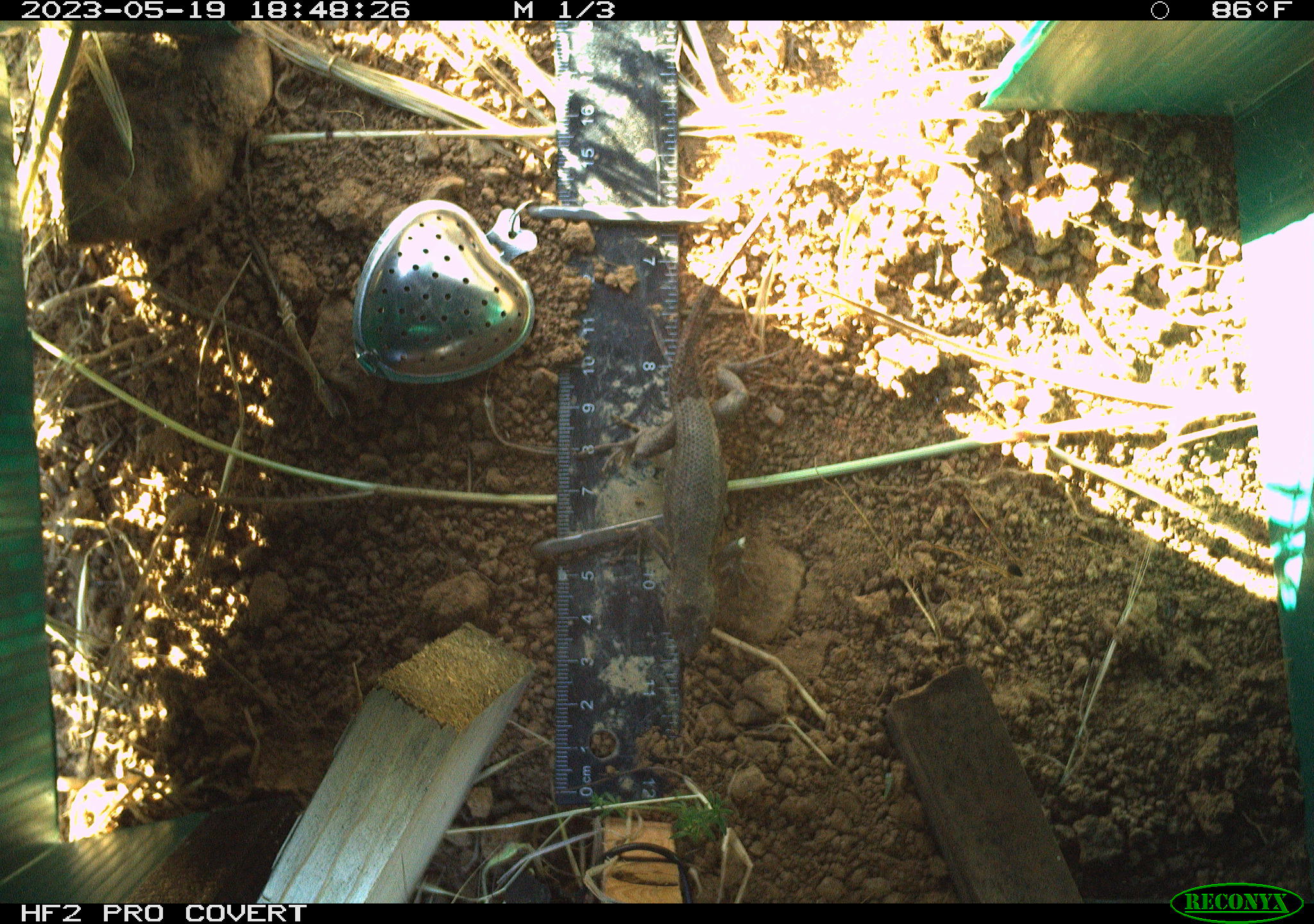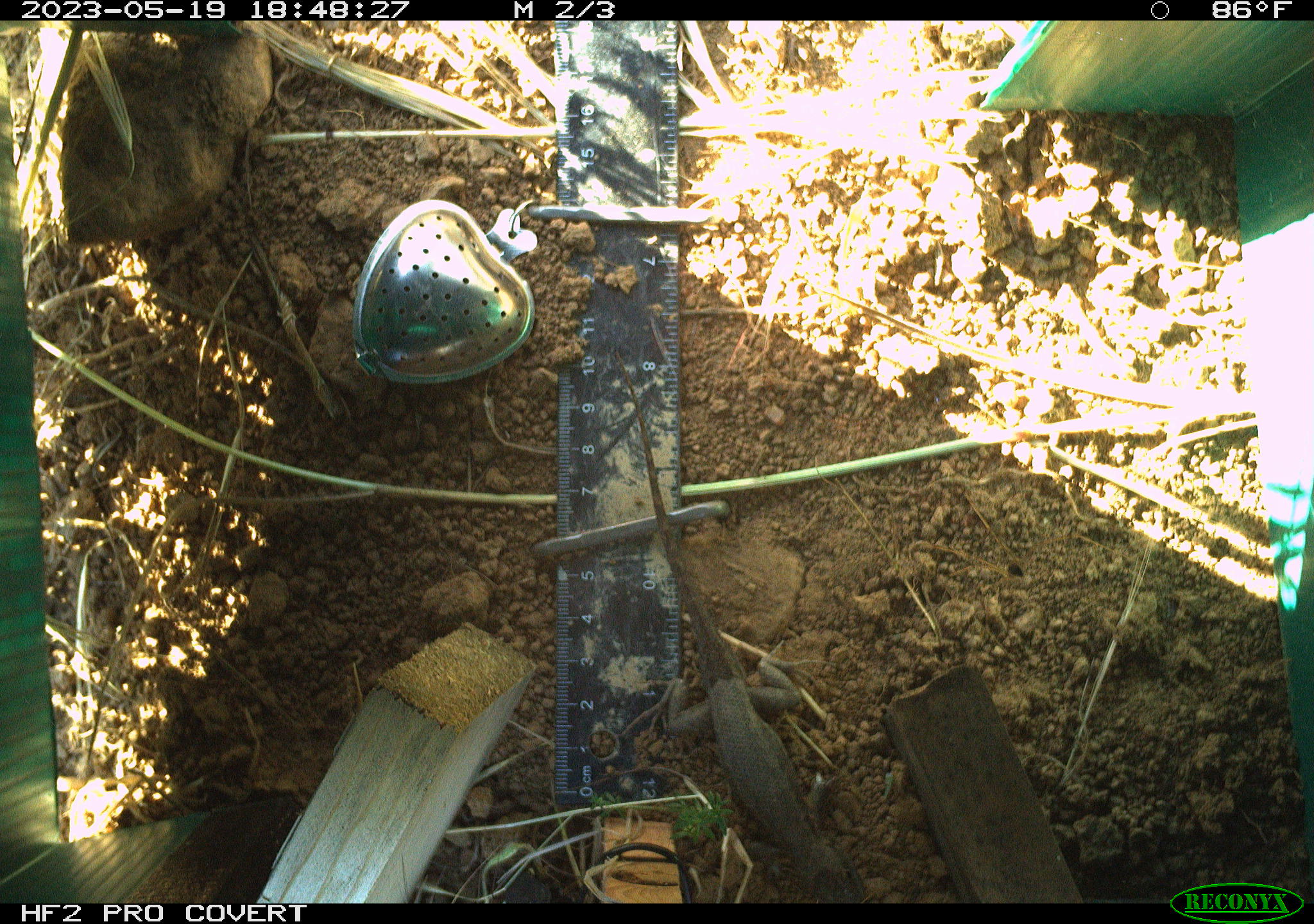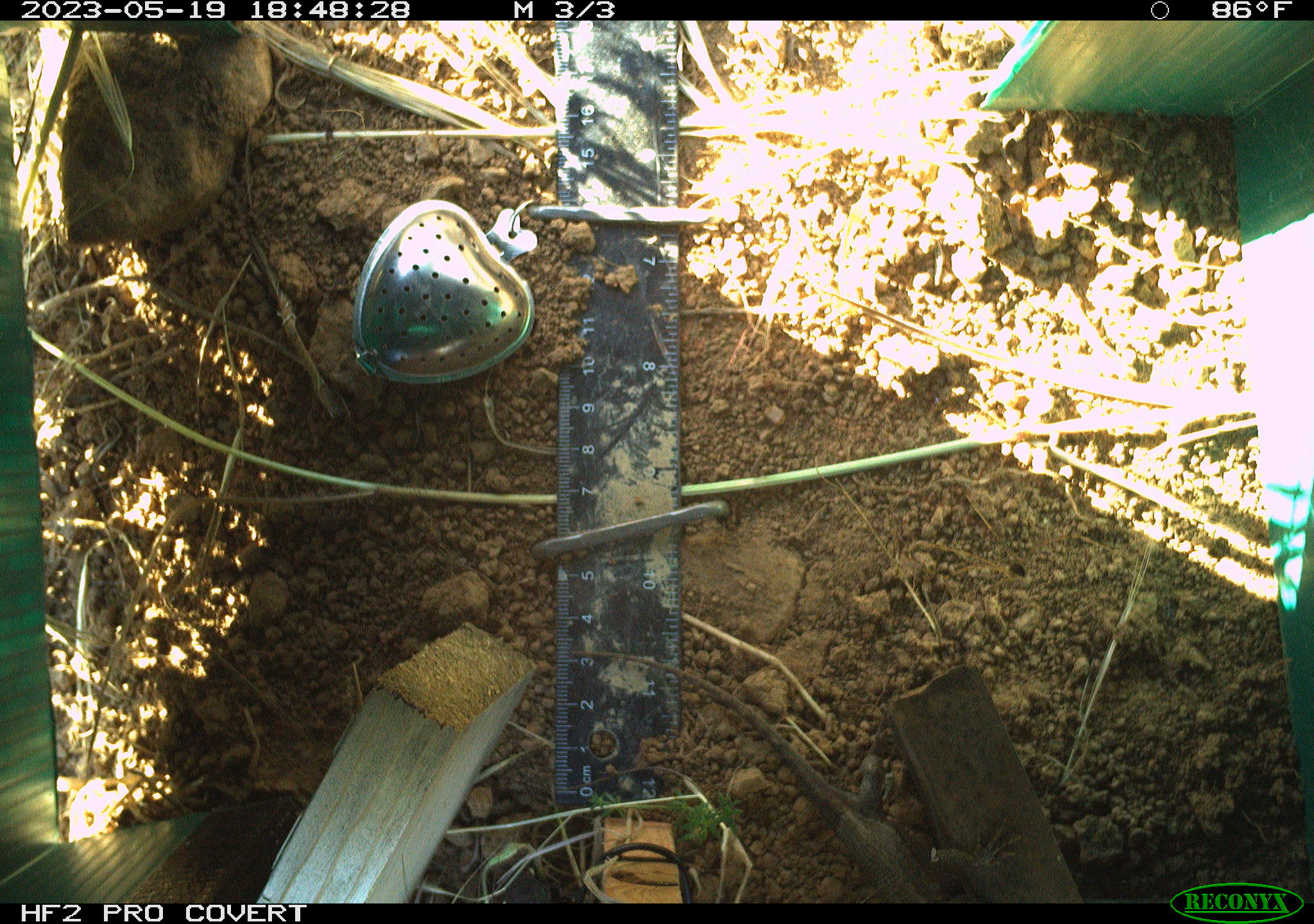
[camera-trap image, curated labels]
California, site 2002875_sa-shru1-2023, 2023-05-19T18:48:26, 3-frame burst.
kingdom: Animalia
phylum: Chordata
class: Reptilia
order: Squamata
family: Phrynosomatidae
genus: Sceloporus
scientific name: Sceloporus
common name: spiny lizards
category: sceloporus species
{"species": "sceloporus species (spiny lizards) (Sceloporus)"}